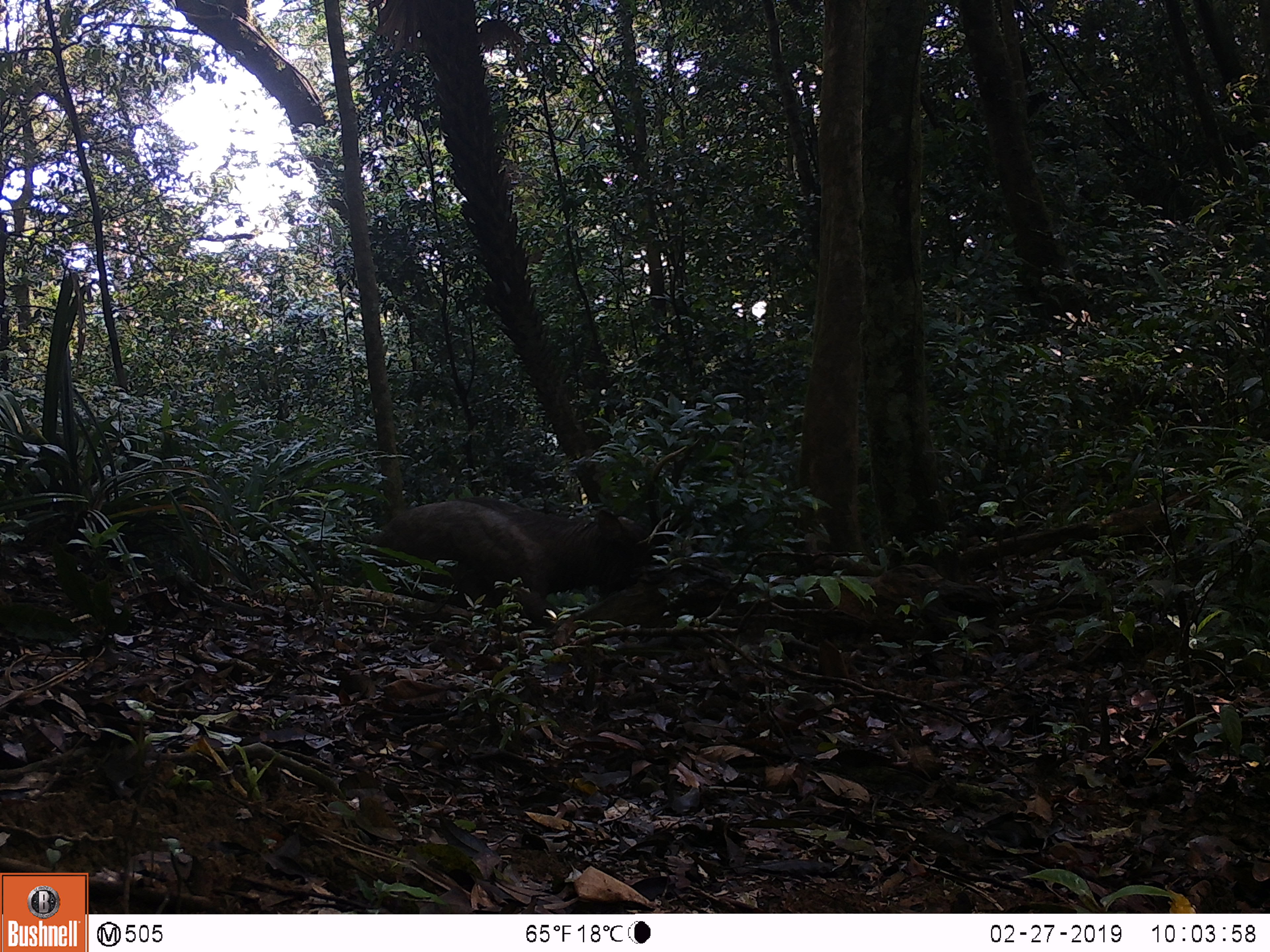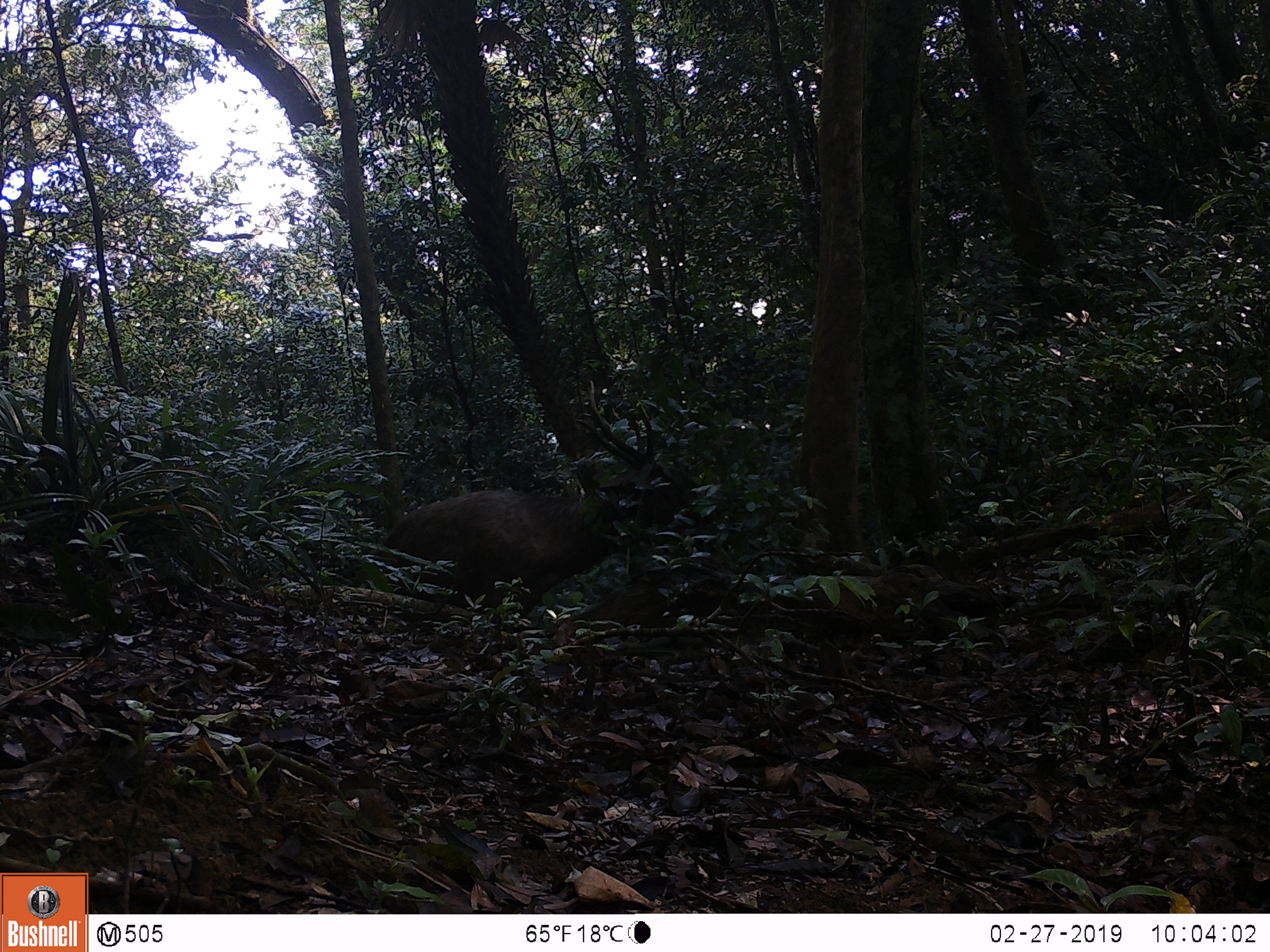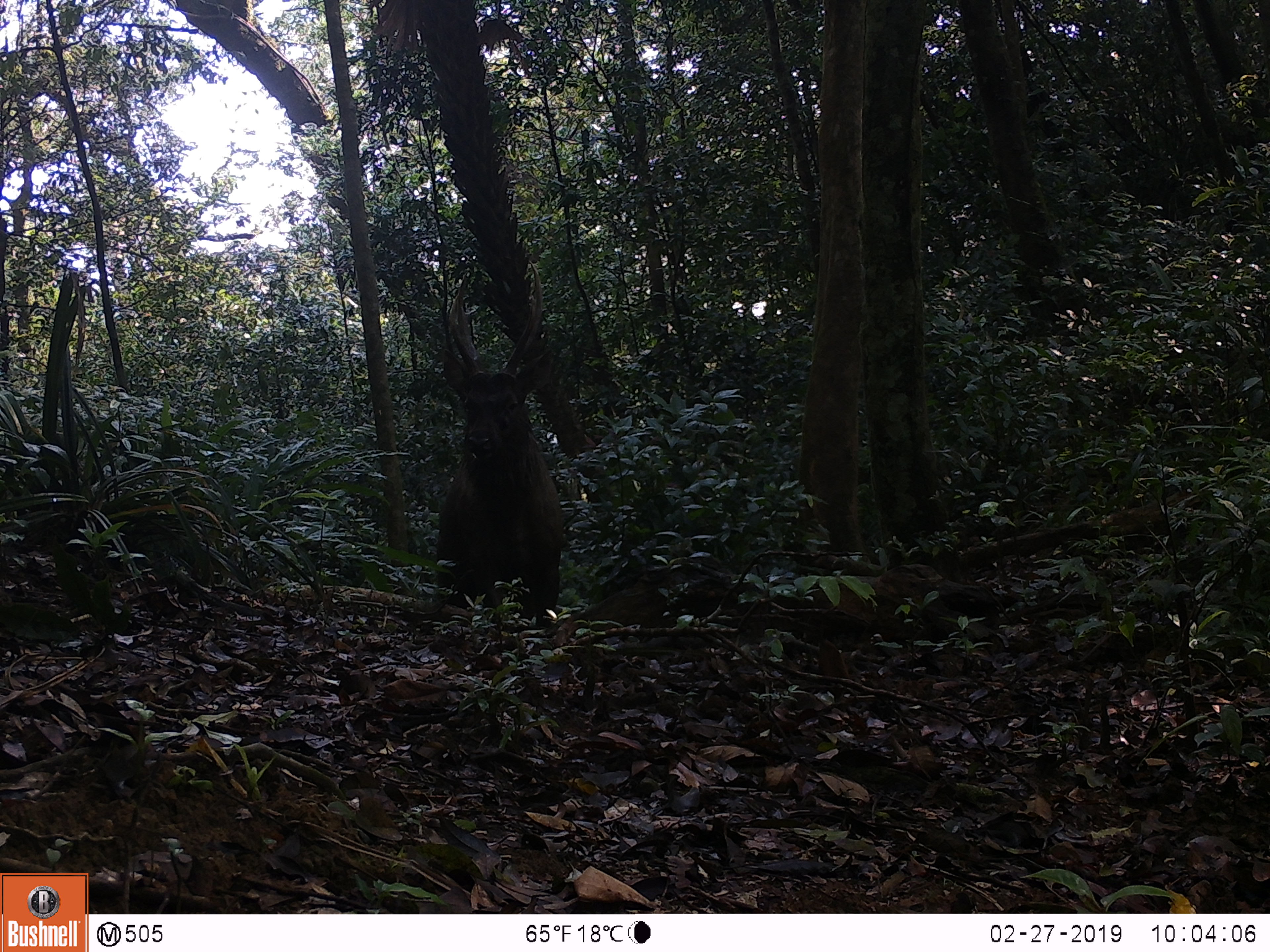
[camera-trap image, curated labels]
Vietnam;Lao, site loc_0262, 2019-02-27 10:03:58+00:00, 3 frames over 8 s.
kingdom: Animalia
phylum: Chordata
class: Mammalia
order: Artiodactyla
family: Cervidae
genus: Rusa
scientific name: Rusa unicolor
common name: sambar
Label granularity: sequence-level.